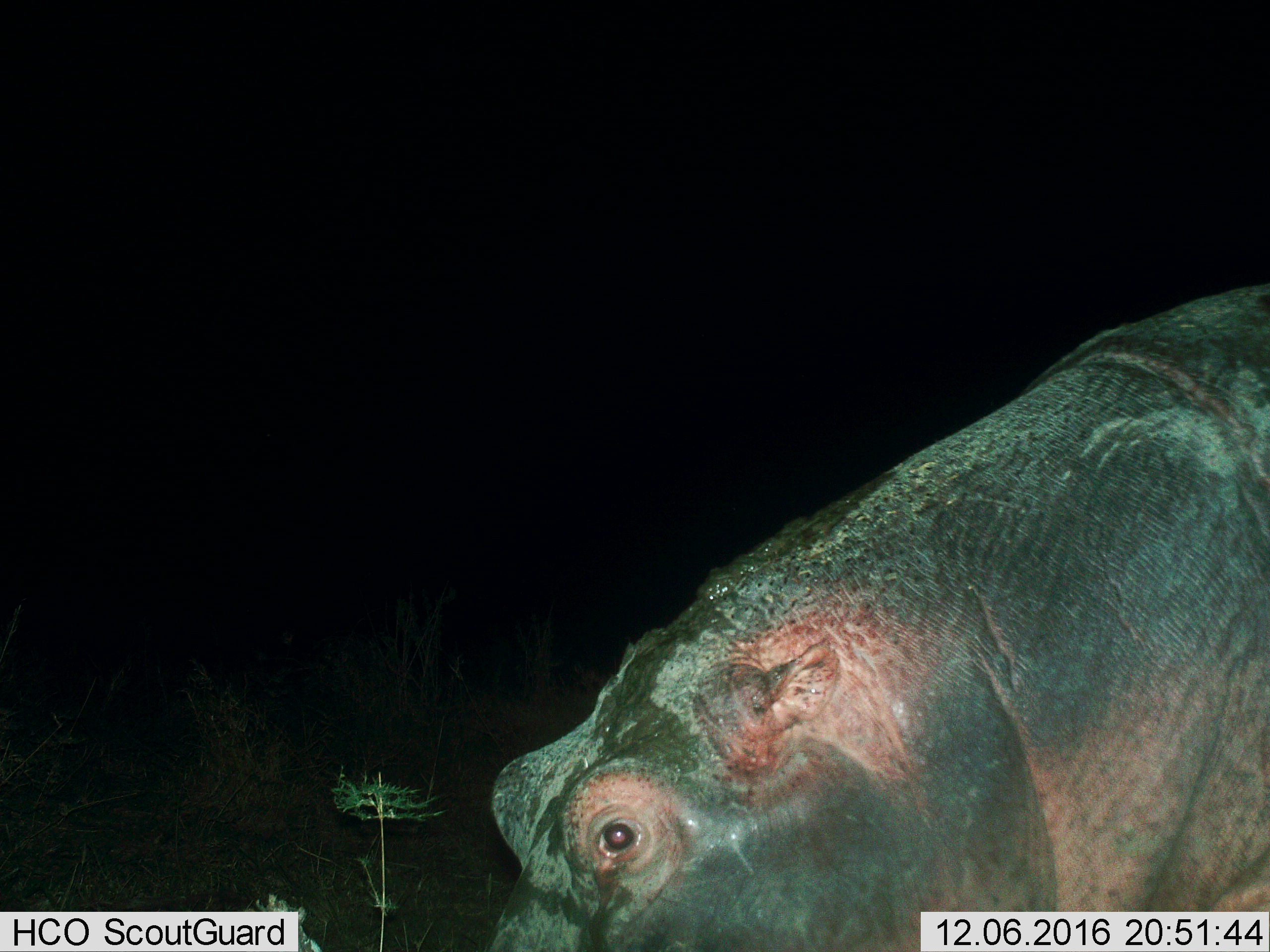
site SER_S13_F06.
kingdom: Animalia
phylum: Chordata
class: Mammalia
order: Artiodactyla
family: Hippopotamidae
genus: Hippopotamus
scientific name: Hippopotamus amphibius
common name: hippopotamus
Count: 1.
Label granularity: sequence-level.